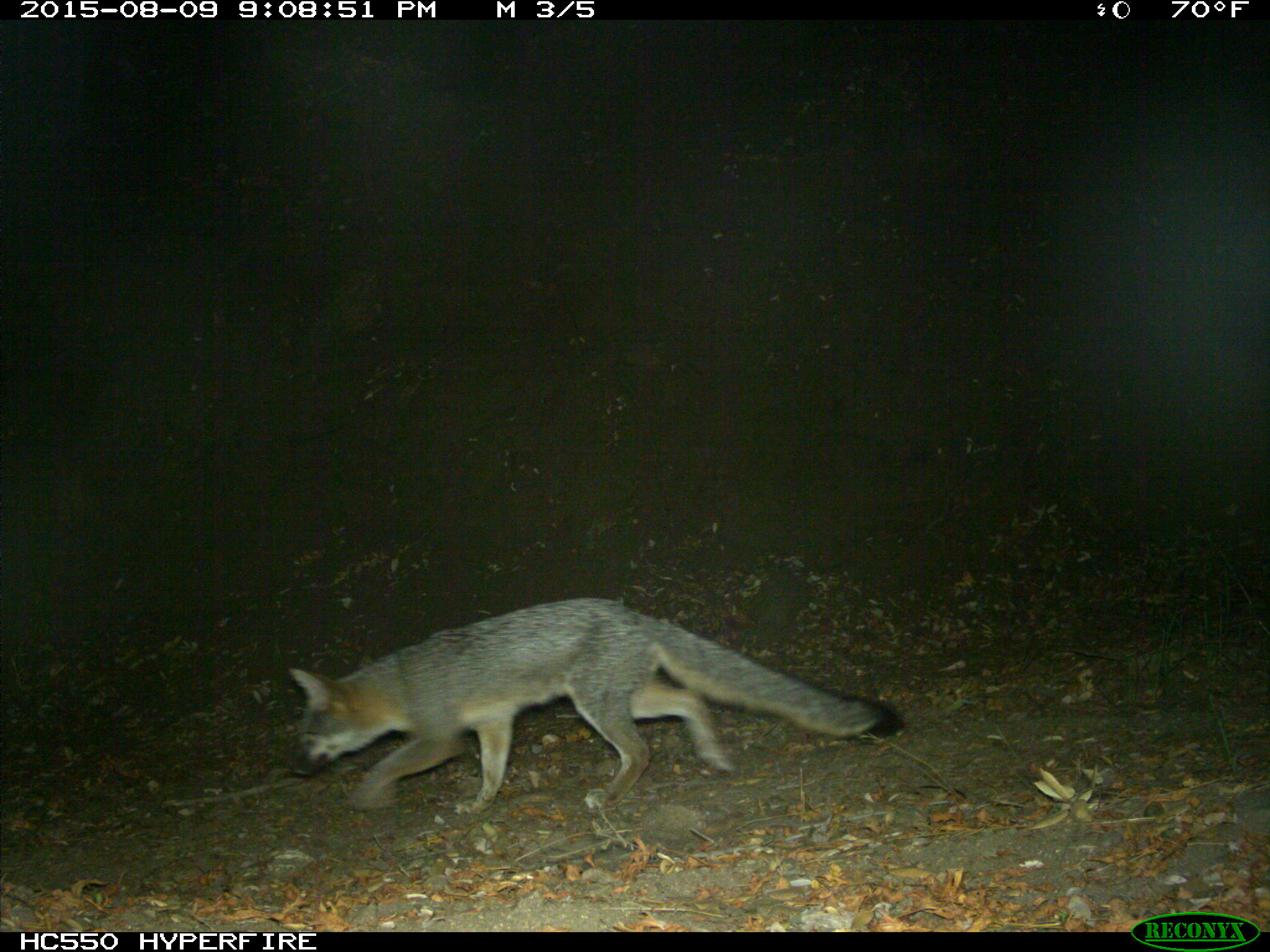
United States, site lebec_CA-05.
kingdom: Animalia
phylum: Chordata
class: Mammalia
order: Carnivora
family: Canidae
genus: Urocyon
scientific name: Urocyon cinereoargenteus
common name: gray fox